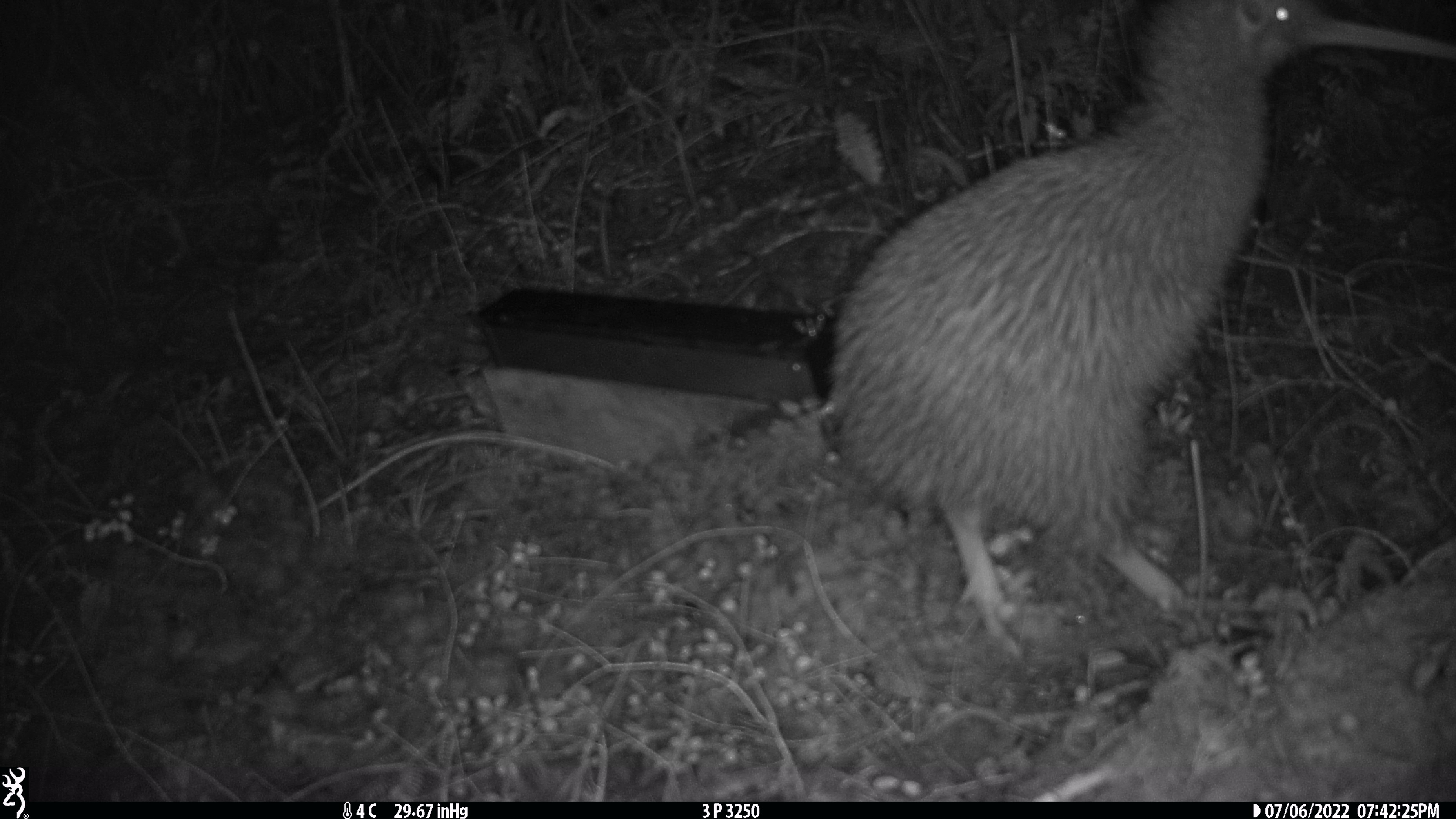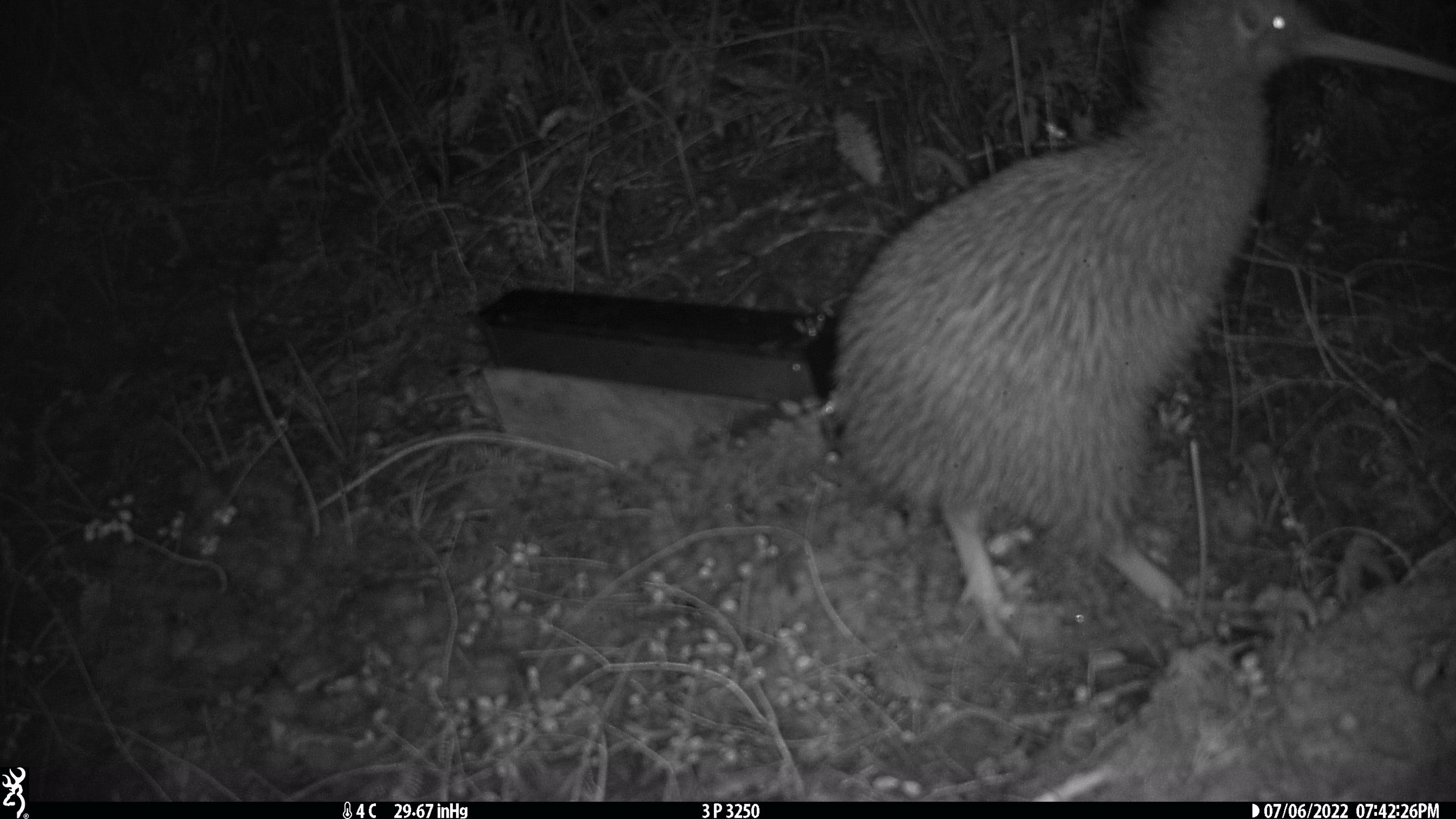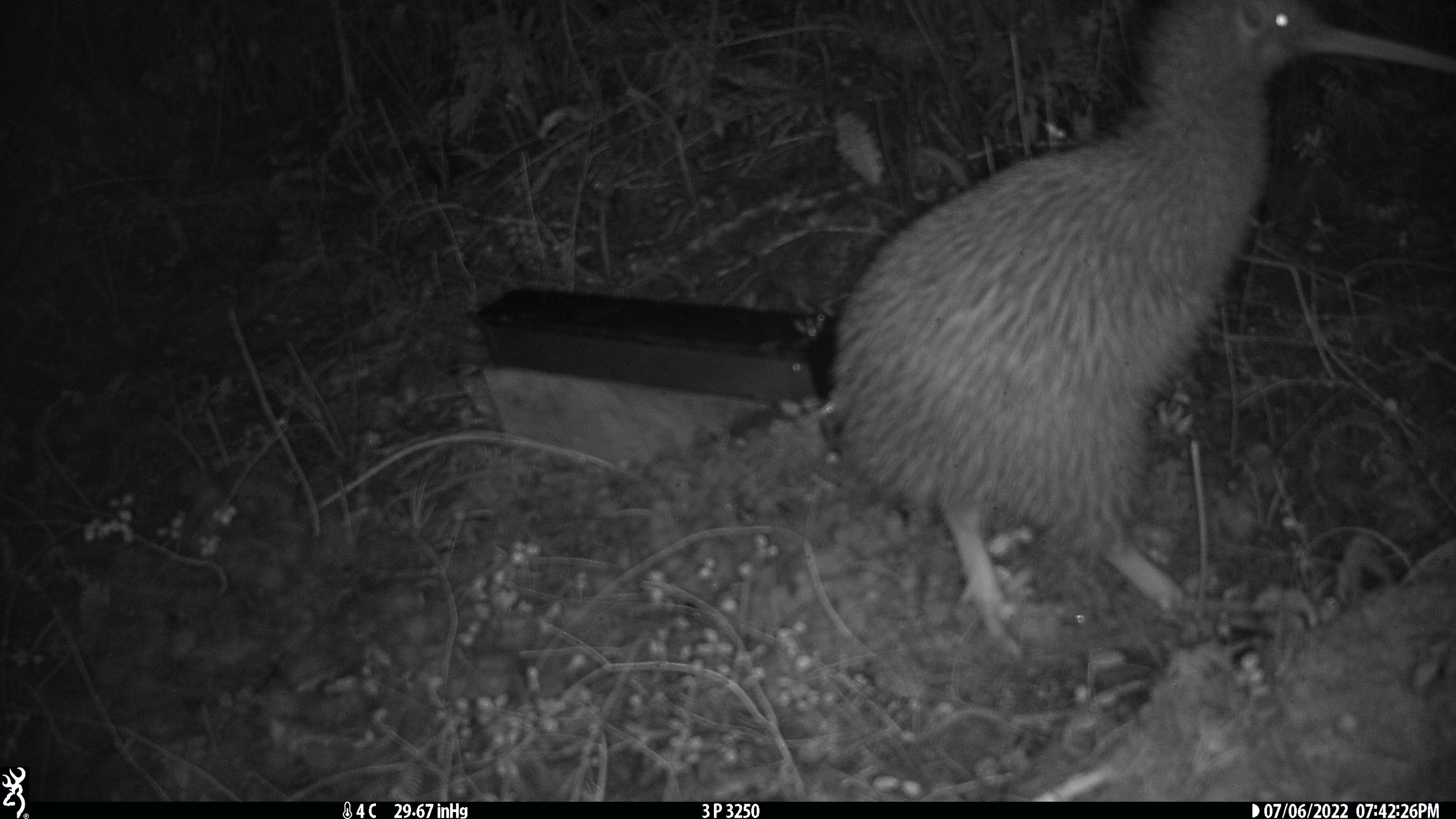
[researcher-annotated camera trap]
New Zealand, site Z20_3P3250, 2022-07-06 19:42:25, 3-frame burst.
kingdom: Animalia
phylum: Chordata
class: Aves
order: Apterygiformes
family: Apterygidae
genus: Apteryx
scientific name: Apteryx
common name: kiwi